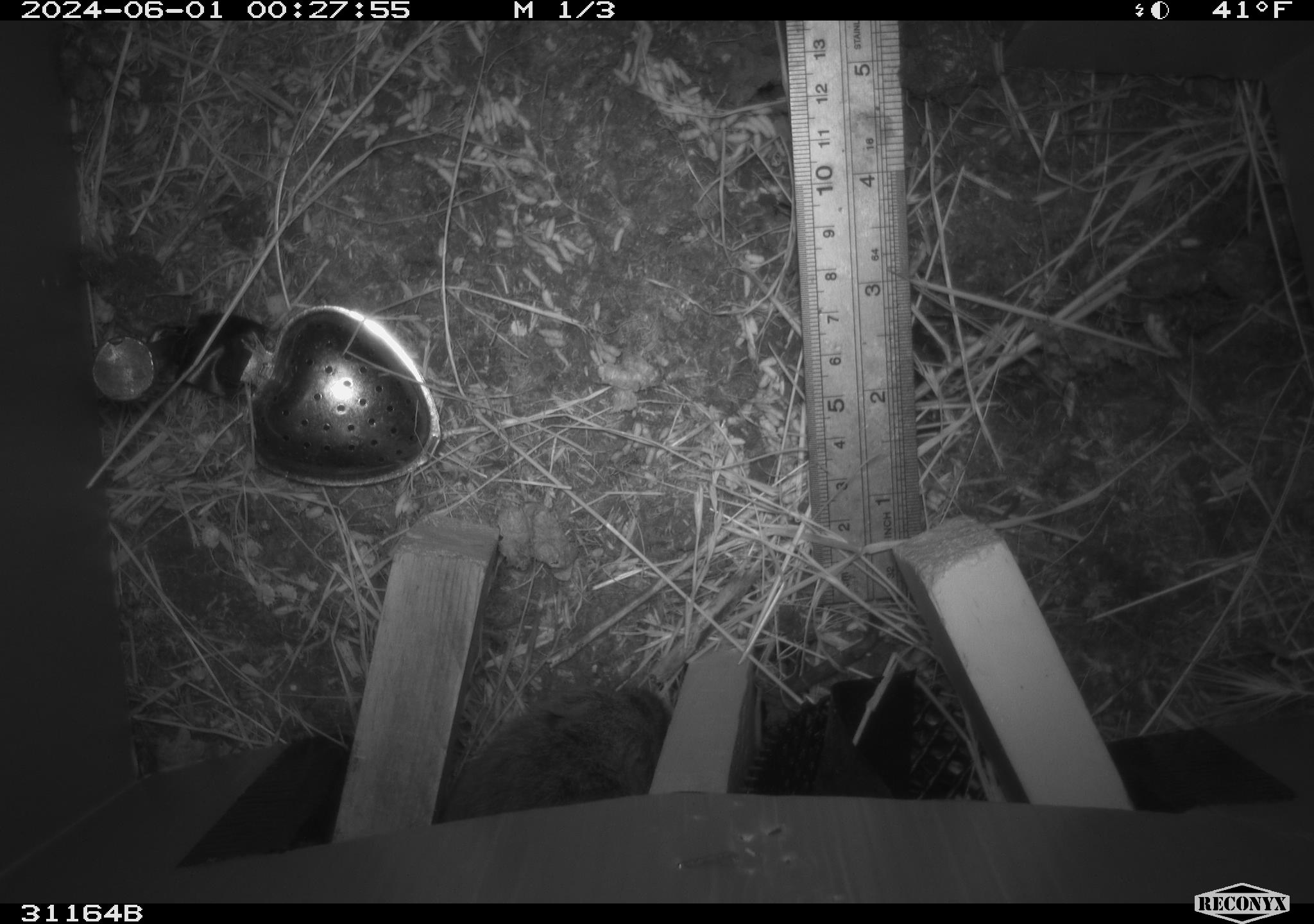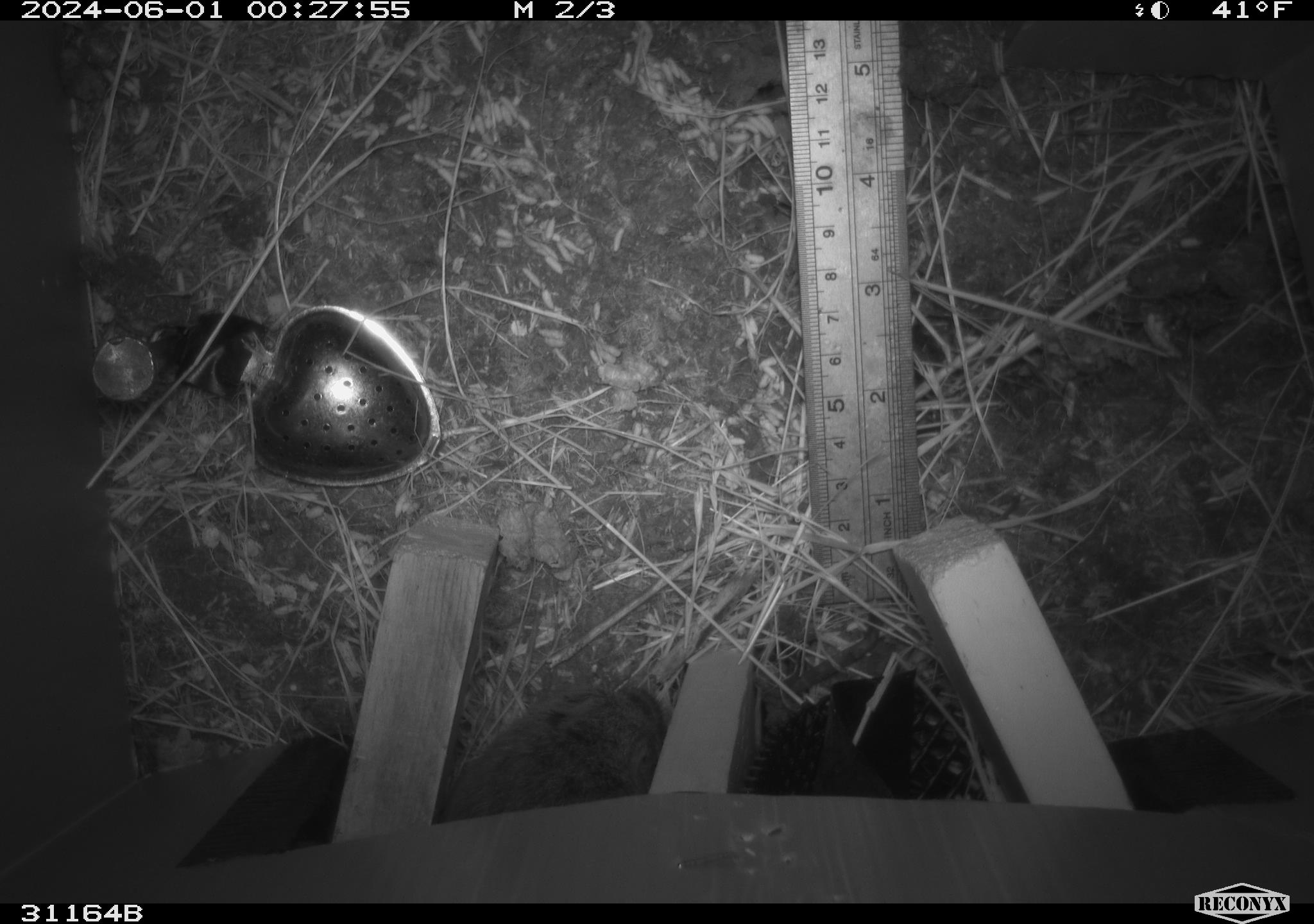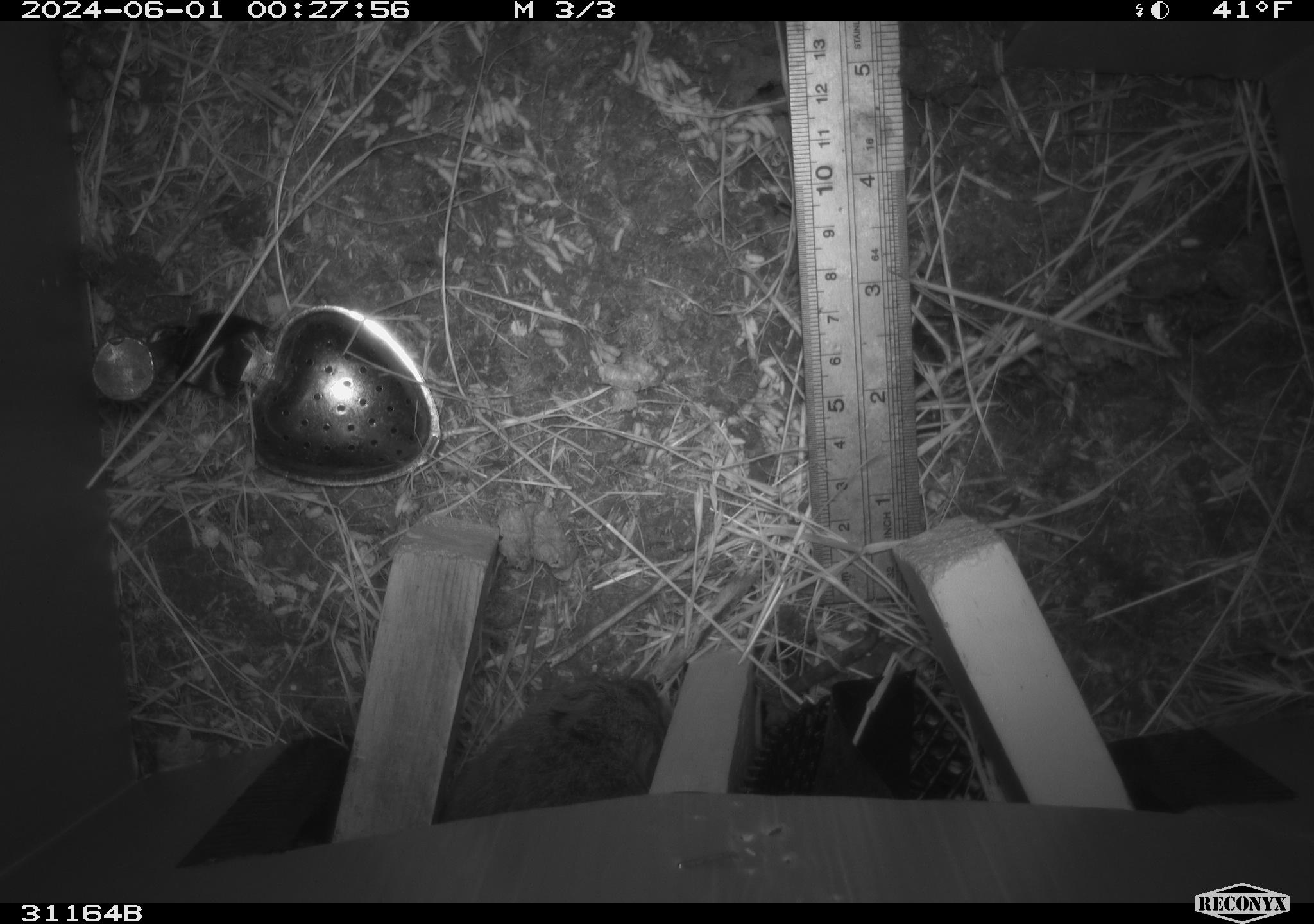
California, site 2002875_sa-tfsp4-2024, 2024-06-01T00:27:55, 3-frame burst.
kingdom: Animalia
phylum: Chordata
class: Mammalia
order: Rodentia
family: Cricetidae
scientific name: Arvicolinae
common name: voles, lemmings, and muskrats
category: arvicolinae subfamily